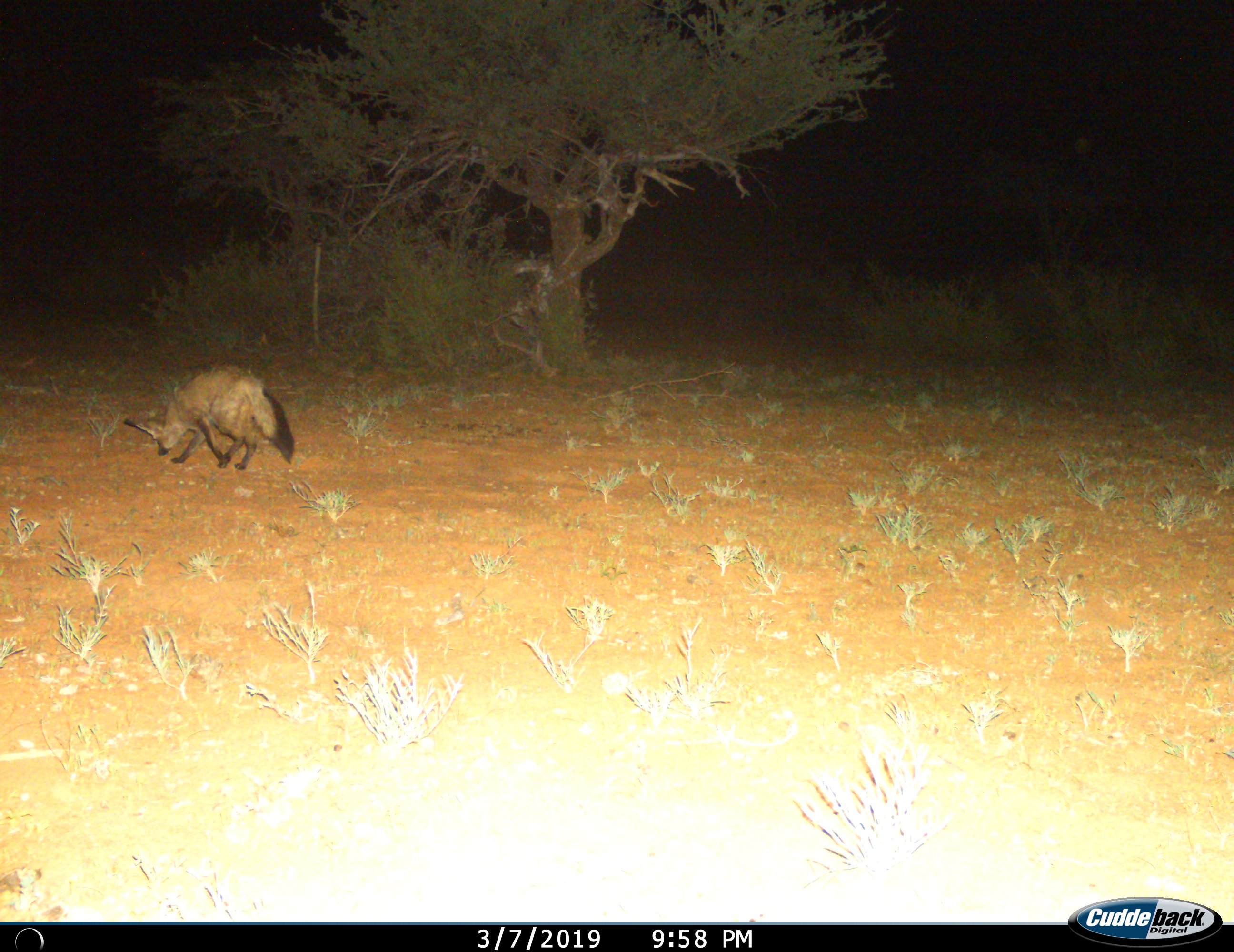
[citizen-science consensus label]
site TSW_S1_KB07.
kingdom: Animalia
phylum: Chordata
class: Mammalia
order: Carnivora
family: Canidae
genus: Otocyon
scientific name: Otocyon megalotis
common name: bat-eared fox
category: foxbateared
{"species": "foxbateared (bat-eared fox) (Otocyon megalotis)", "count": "1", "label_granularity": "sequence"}